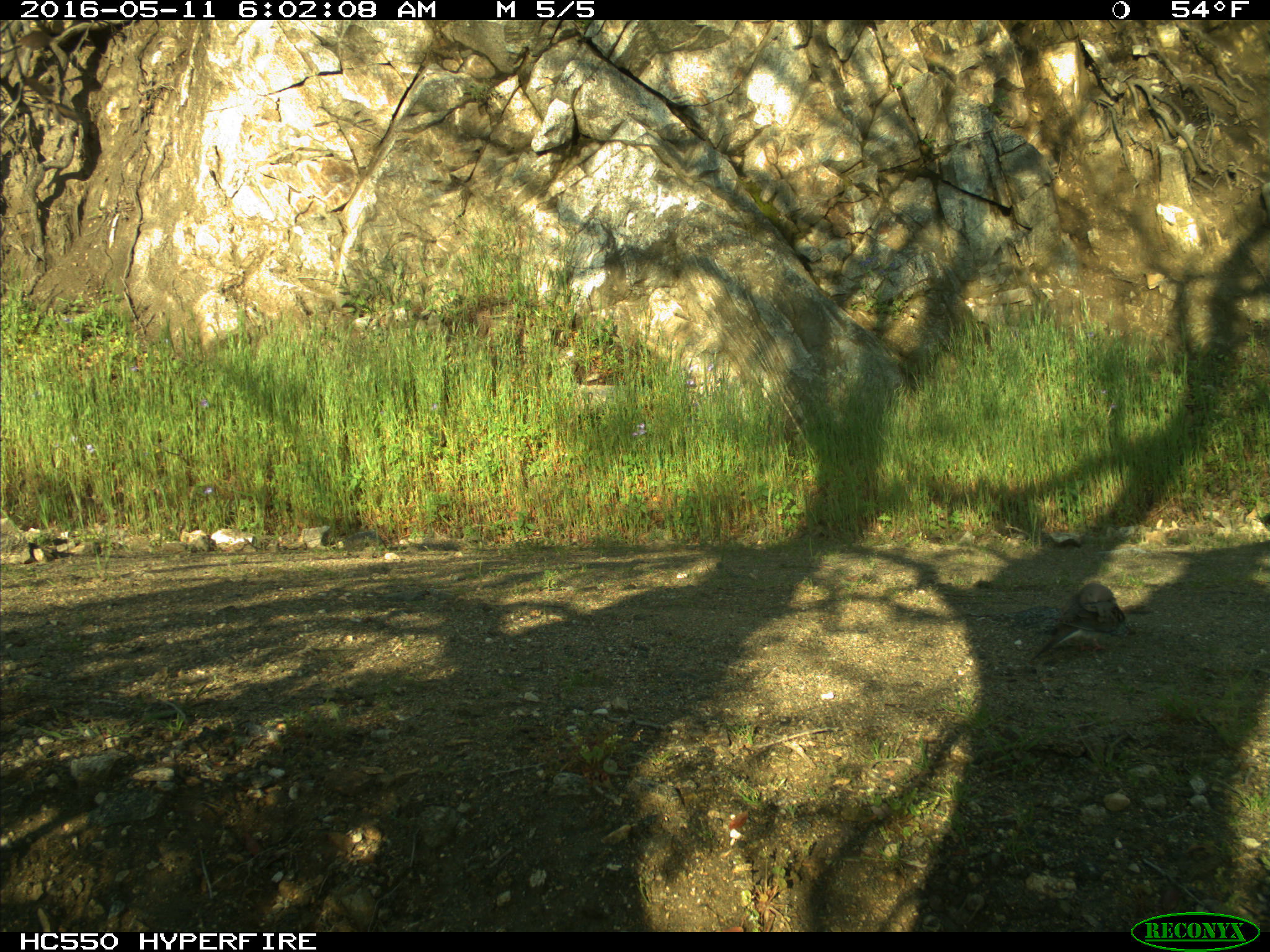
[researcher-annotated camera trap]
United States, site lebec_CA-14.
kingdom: Animalia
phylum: Chordata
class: Aves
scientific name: Aves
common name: birds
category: unidentified bird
Unidentified bird (birds) (Aves).